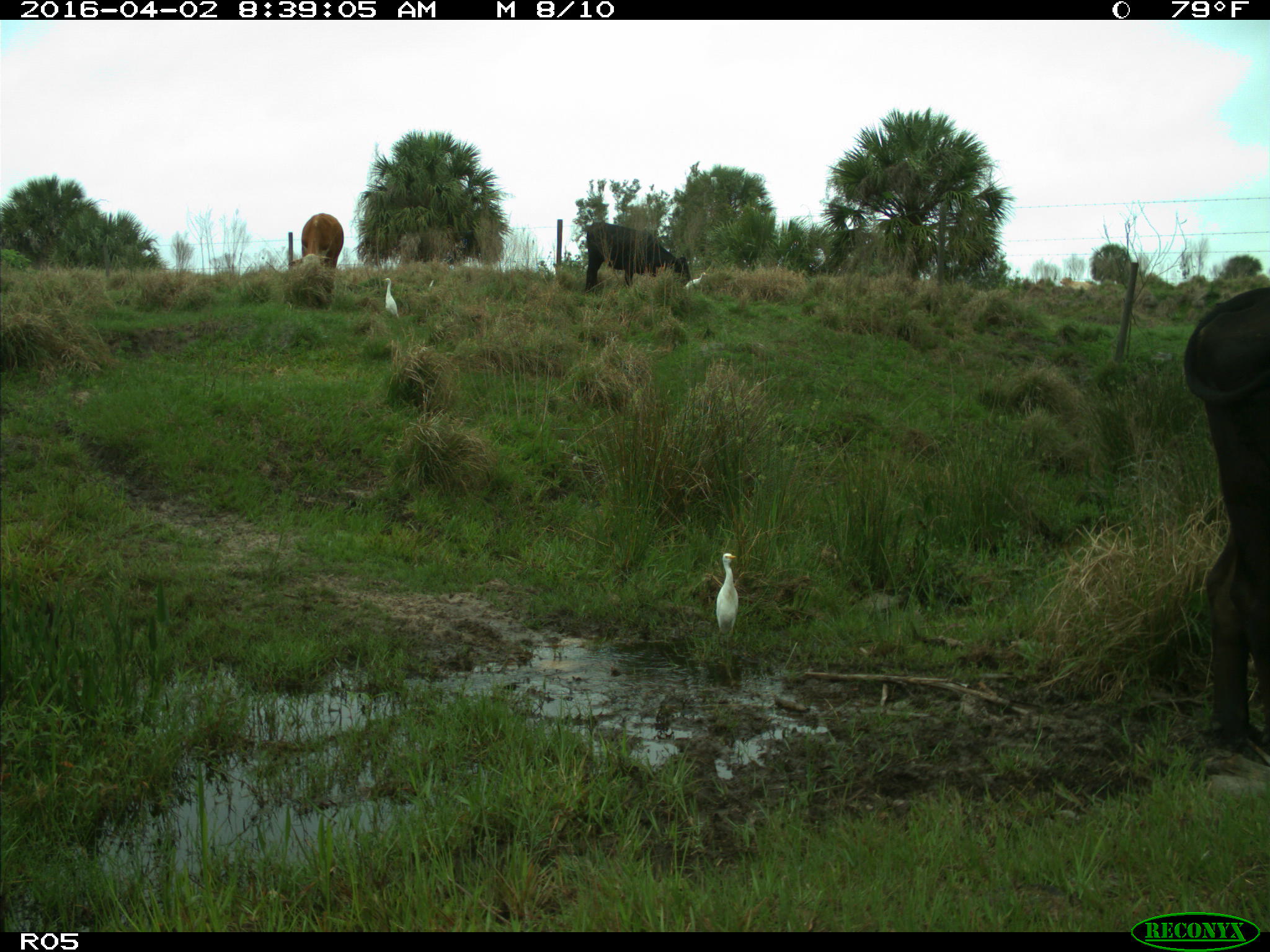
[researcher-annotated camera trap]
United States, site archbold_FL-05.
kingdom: Animalia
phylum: Chordata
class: Mammalia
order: Artiodactyla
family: Bovidae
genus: Bos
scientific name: Bos taurus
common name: domestic cow